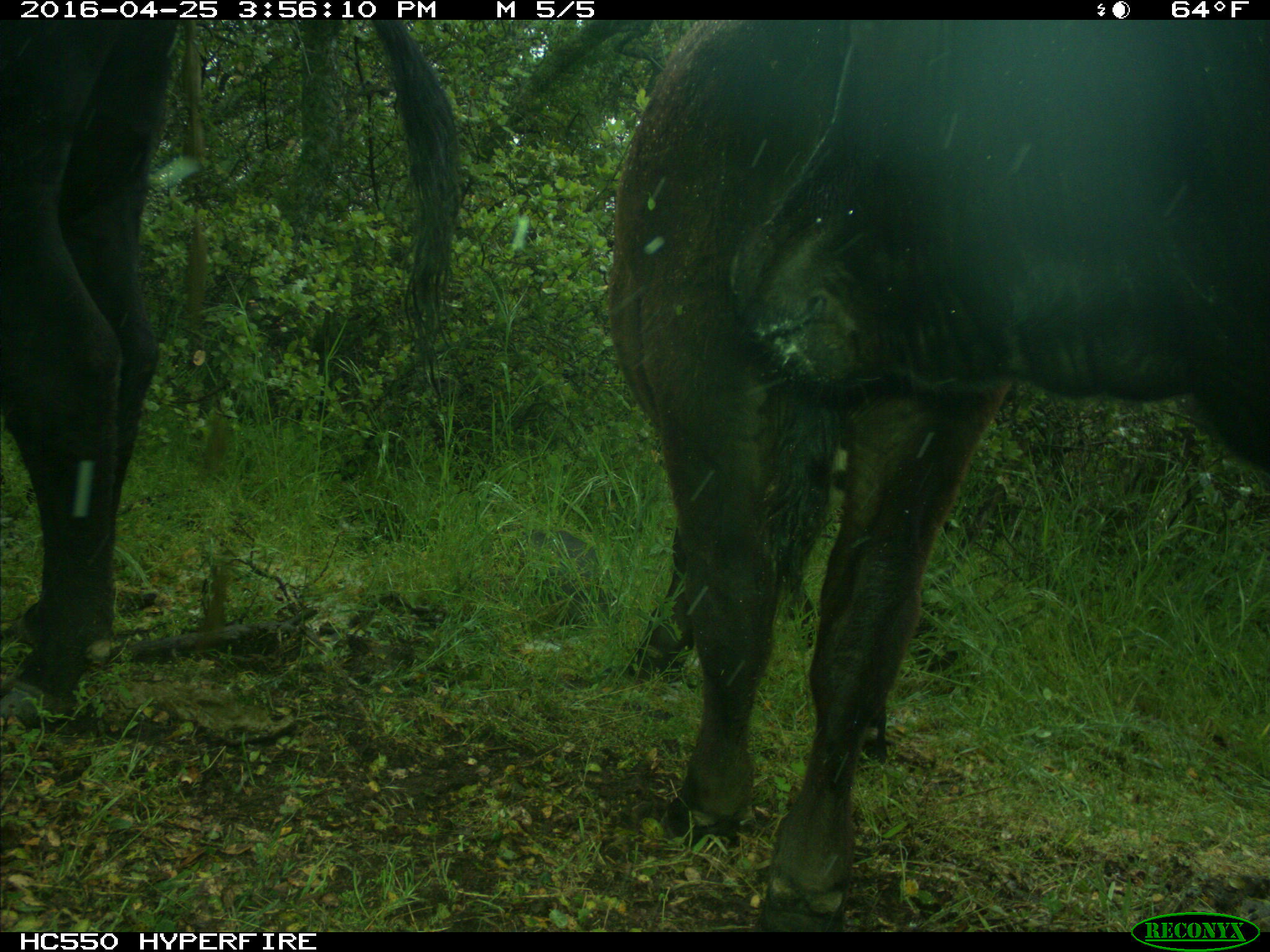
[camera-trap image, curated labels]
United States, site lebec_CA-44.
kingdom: Animalia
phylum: Chordata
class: Mammalia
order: Artiodactyla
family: Bovidae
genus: Bos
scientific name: Bos taurus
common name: domestic cow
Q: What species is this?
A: Bos taurus (domestic cow).